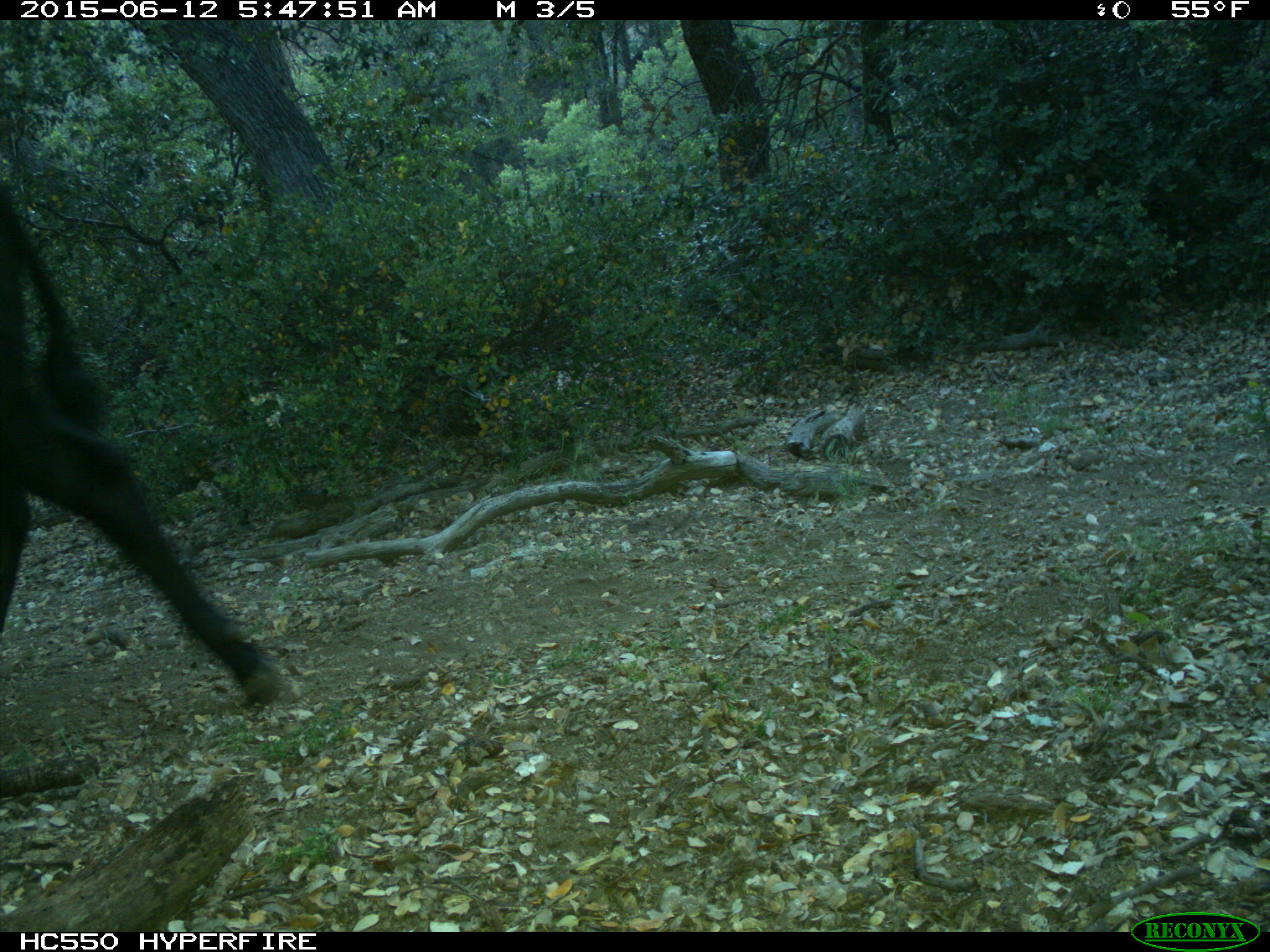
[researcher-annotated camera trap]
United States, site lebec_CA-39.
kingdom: Animalia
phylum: Chordata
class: Mammalia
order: Artiodactyla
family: Bovidae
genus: Bos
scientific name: Bos taurus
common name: domestic cow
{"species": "Bos taurus (domestic cow)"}